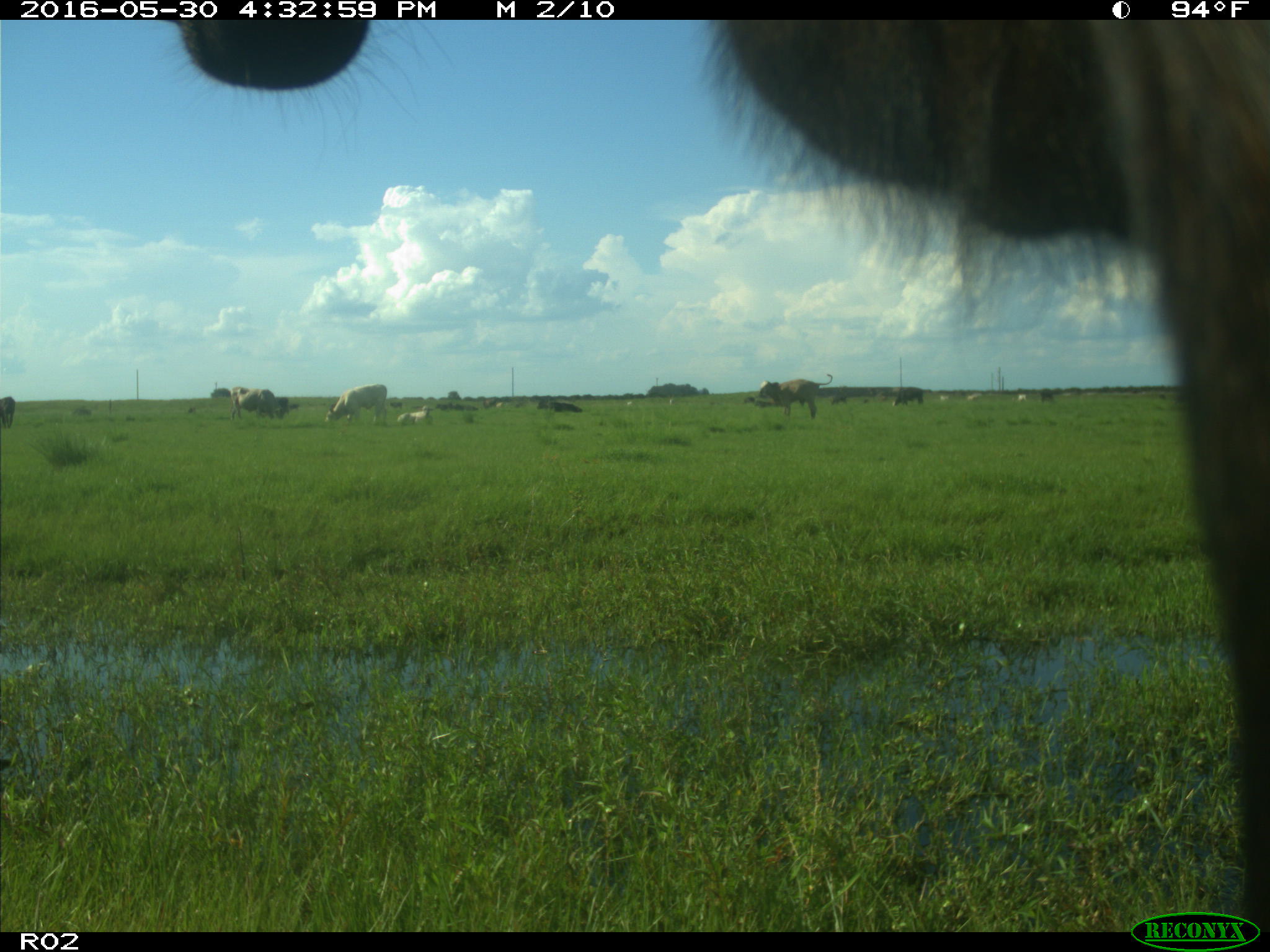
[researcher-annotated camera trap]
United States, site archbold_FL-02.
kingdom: Animalia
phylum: Chordata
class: Mammalia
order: Artiodactyla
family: Bovidae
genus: Bos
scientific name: Bos taurus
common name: domestic cow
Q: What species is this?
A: Bos taurus (domestic cow).